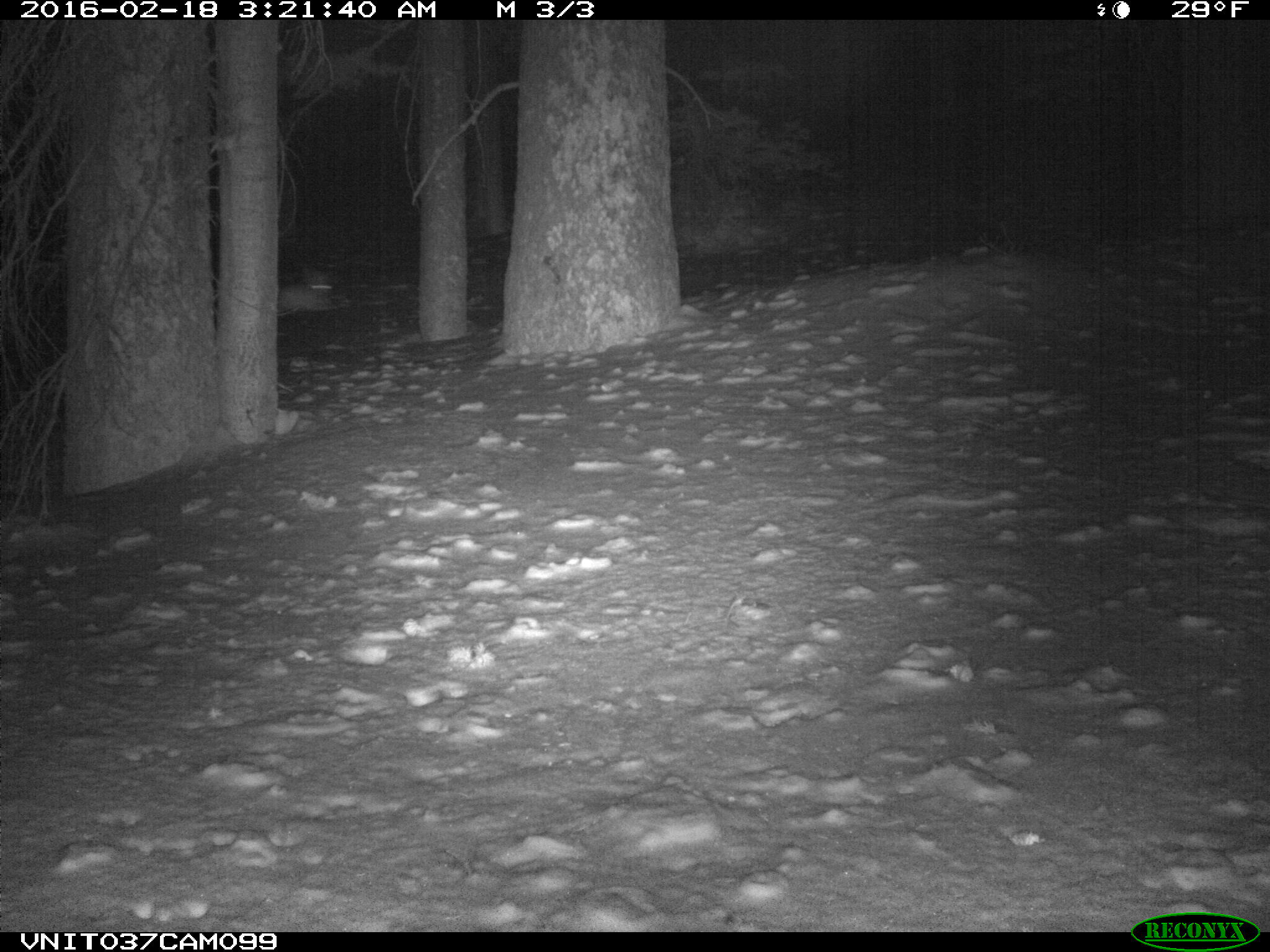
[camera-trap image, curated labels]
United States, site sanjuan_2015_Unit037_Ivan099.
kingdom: Animalia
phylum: Chordata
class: Mammalia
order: Lagomorpha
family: Leporidae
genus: Lepus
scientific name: Lepus americanus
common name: snowshoe hare